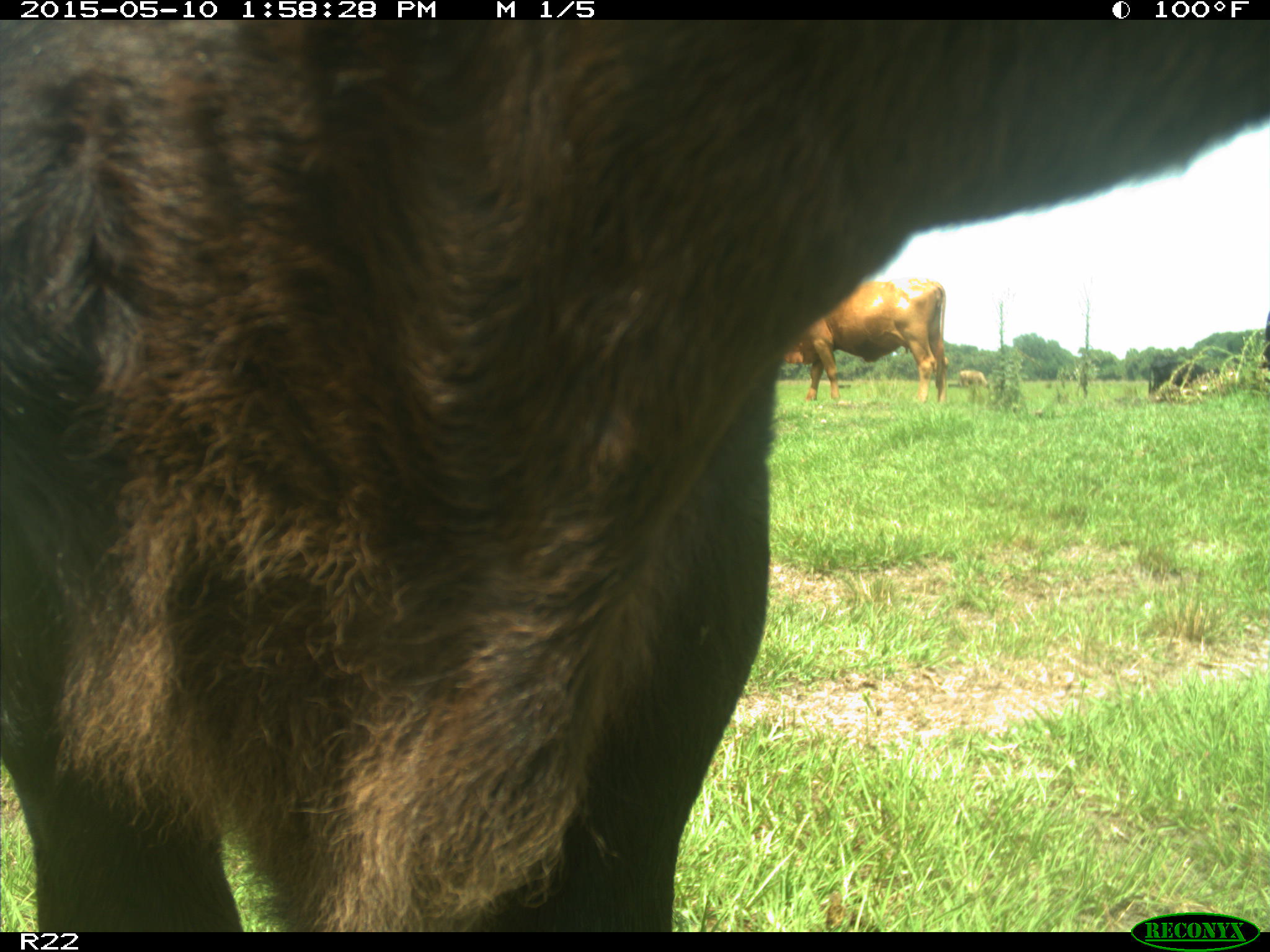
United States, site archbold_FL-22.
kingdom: Animalia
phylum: Chordata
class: Mammalia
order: Artiodactyla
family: Bovidae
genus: Bos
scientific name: Bos taurus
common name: domestic cow